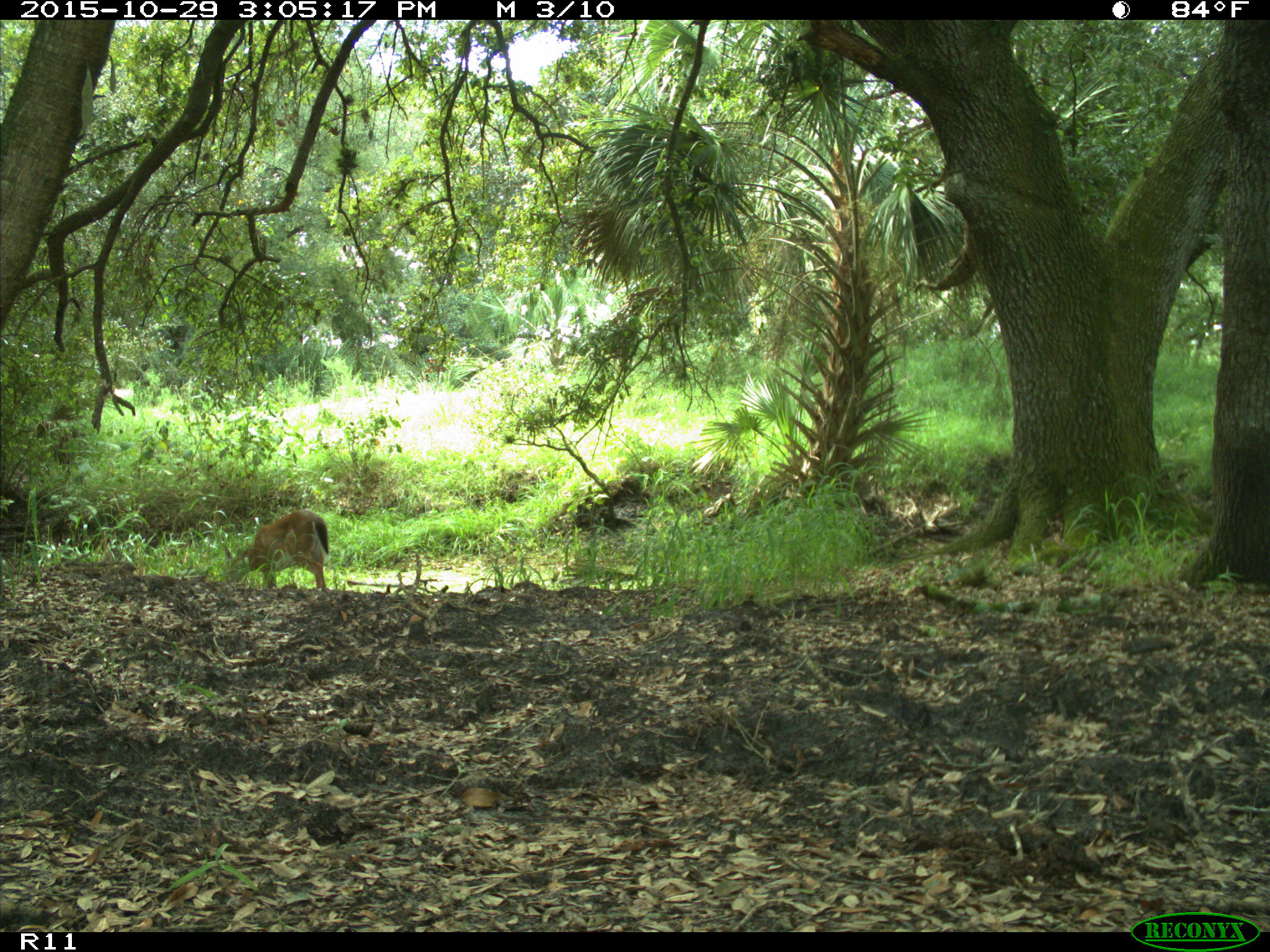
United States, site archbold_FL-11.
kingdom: Animalia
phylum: Chordata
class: Mammalia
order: Artiodactyla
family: Cervidae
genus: Odocoileus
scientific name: Odocoileus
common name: deer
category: unidentified deer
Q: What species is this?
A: Unidentified deer (deer) (Odocoileus).